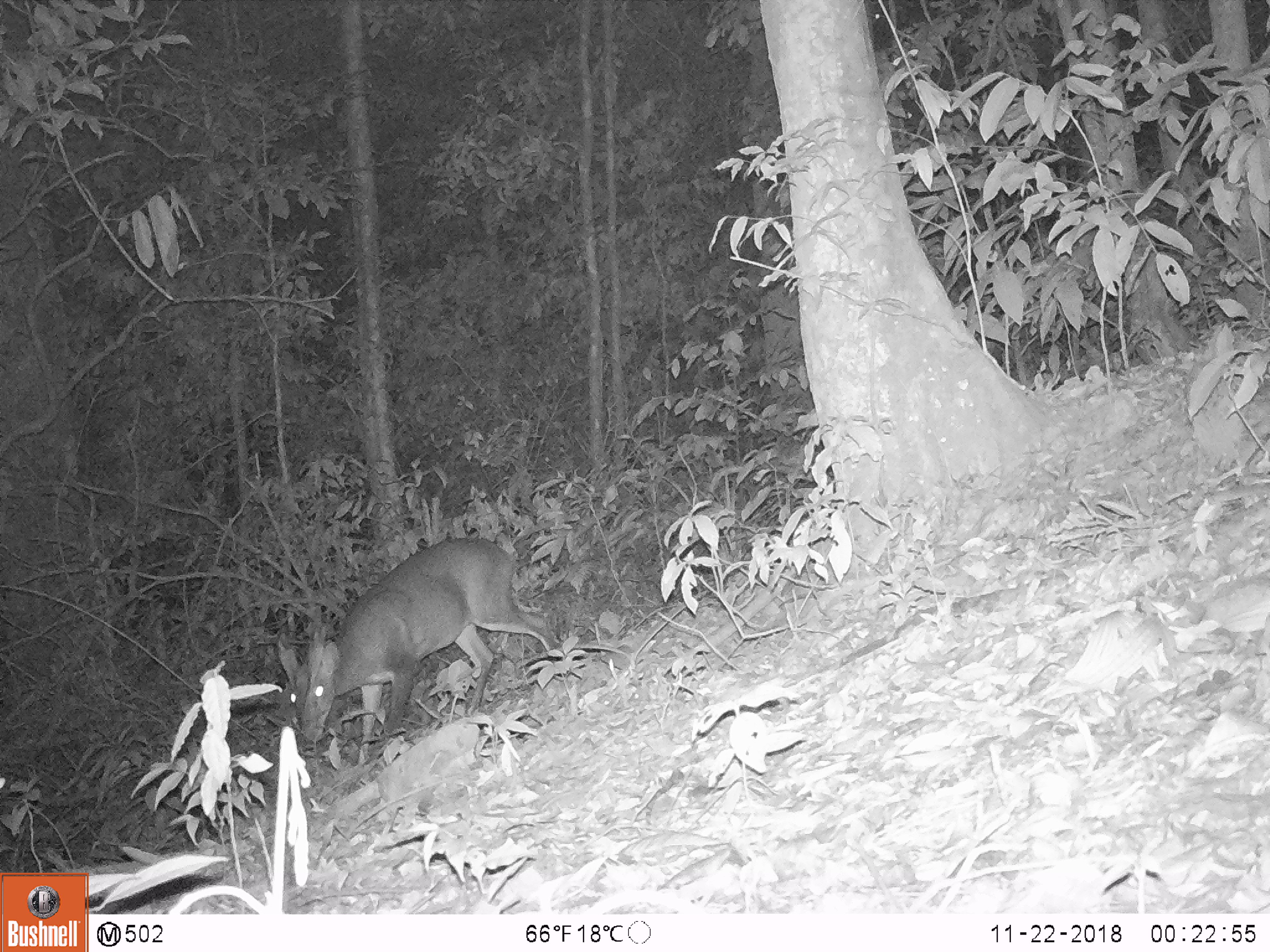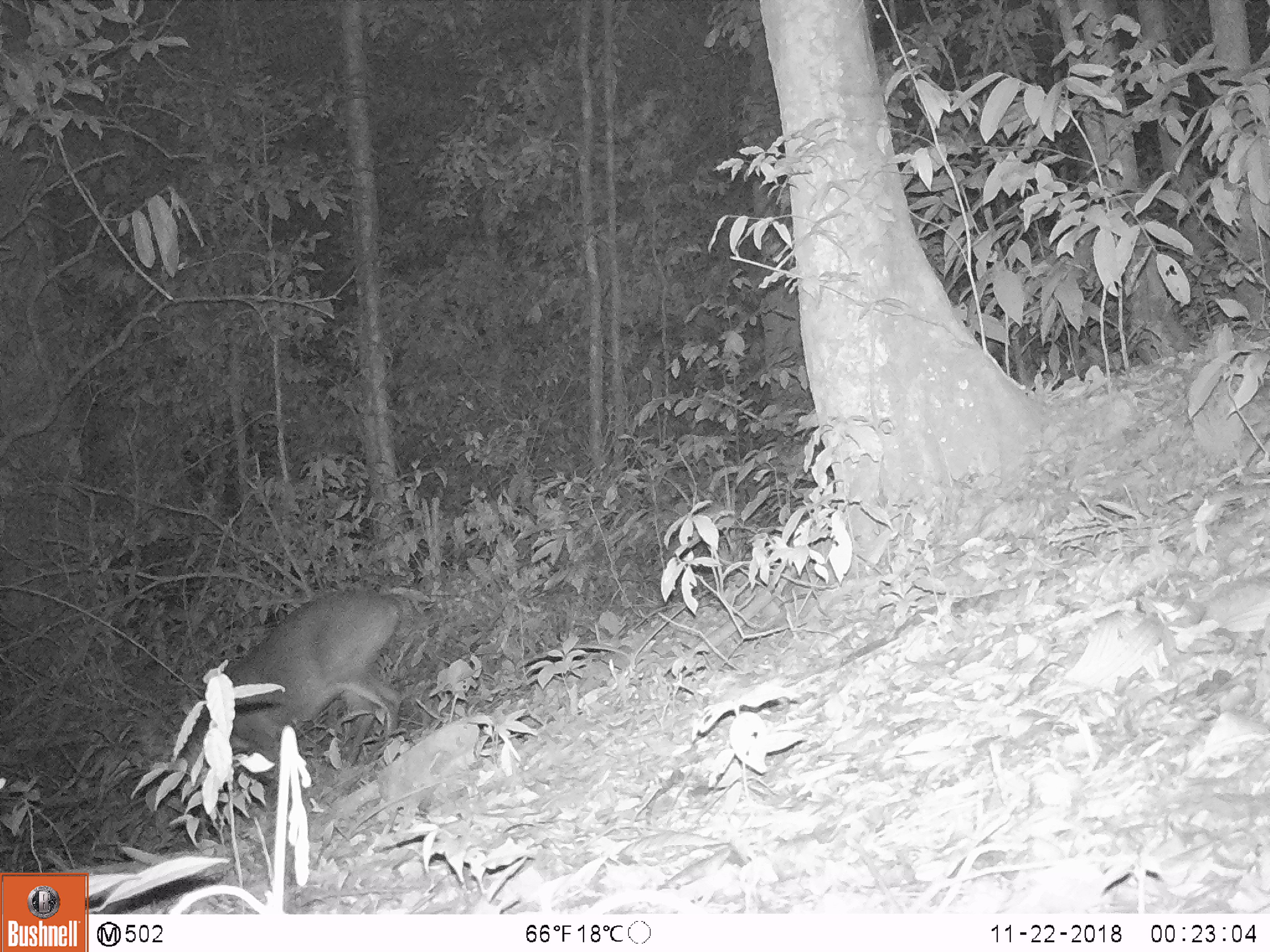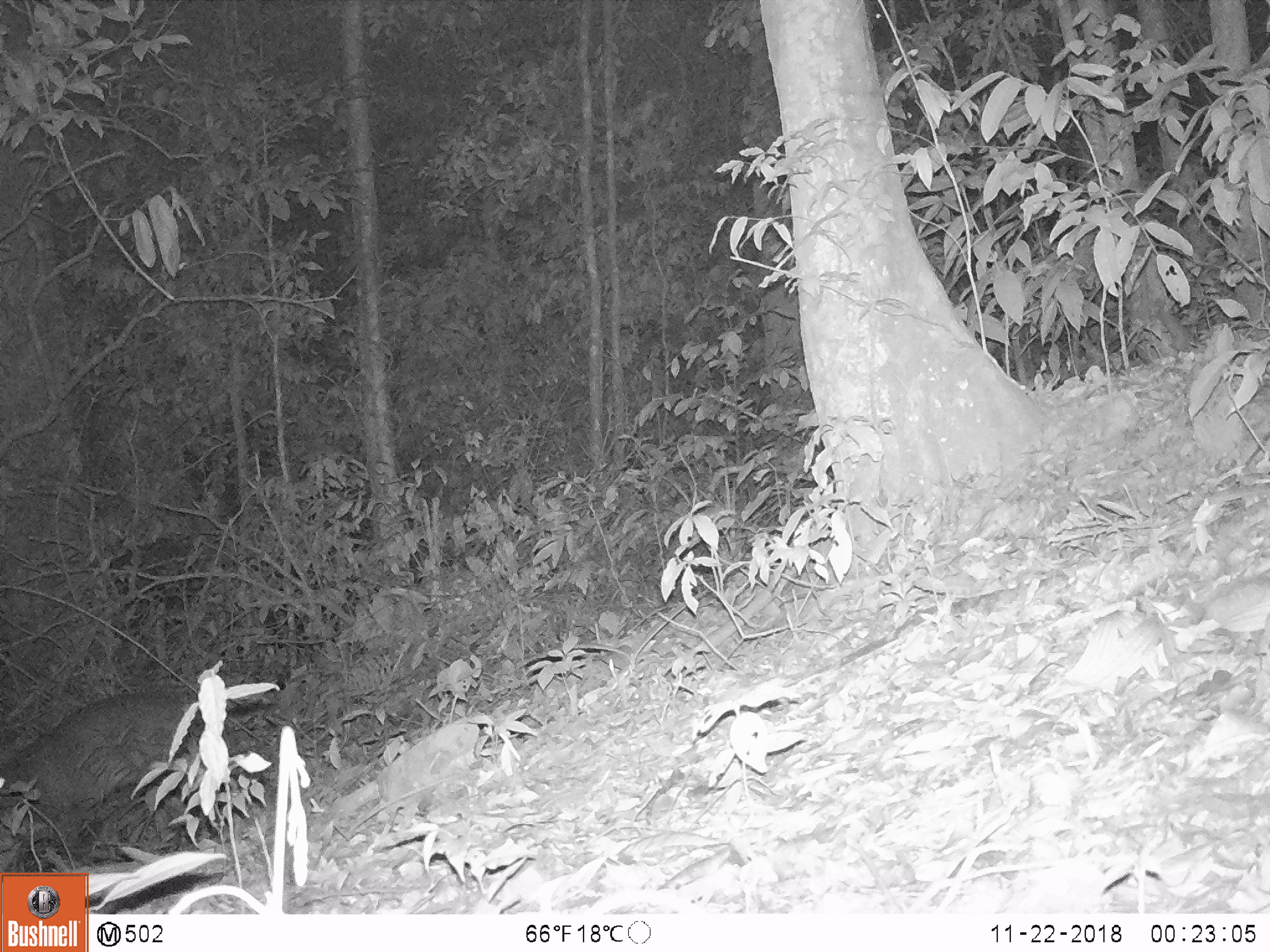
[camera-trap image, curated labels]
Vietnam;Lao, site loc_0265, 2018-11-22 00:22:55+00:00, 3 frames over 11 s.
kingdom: Animalia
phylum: Chordata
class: Mammalia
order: Artiodactyla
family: Cervidae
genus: Muntiacus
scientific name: Muntiacus vuquangensis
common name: large-antlered muntjac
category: large antlered muntjac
Large antlered muntjac (large-antlered muntjac) (Muntiacus vuquangensis). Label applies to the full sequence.